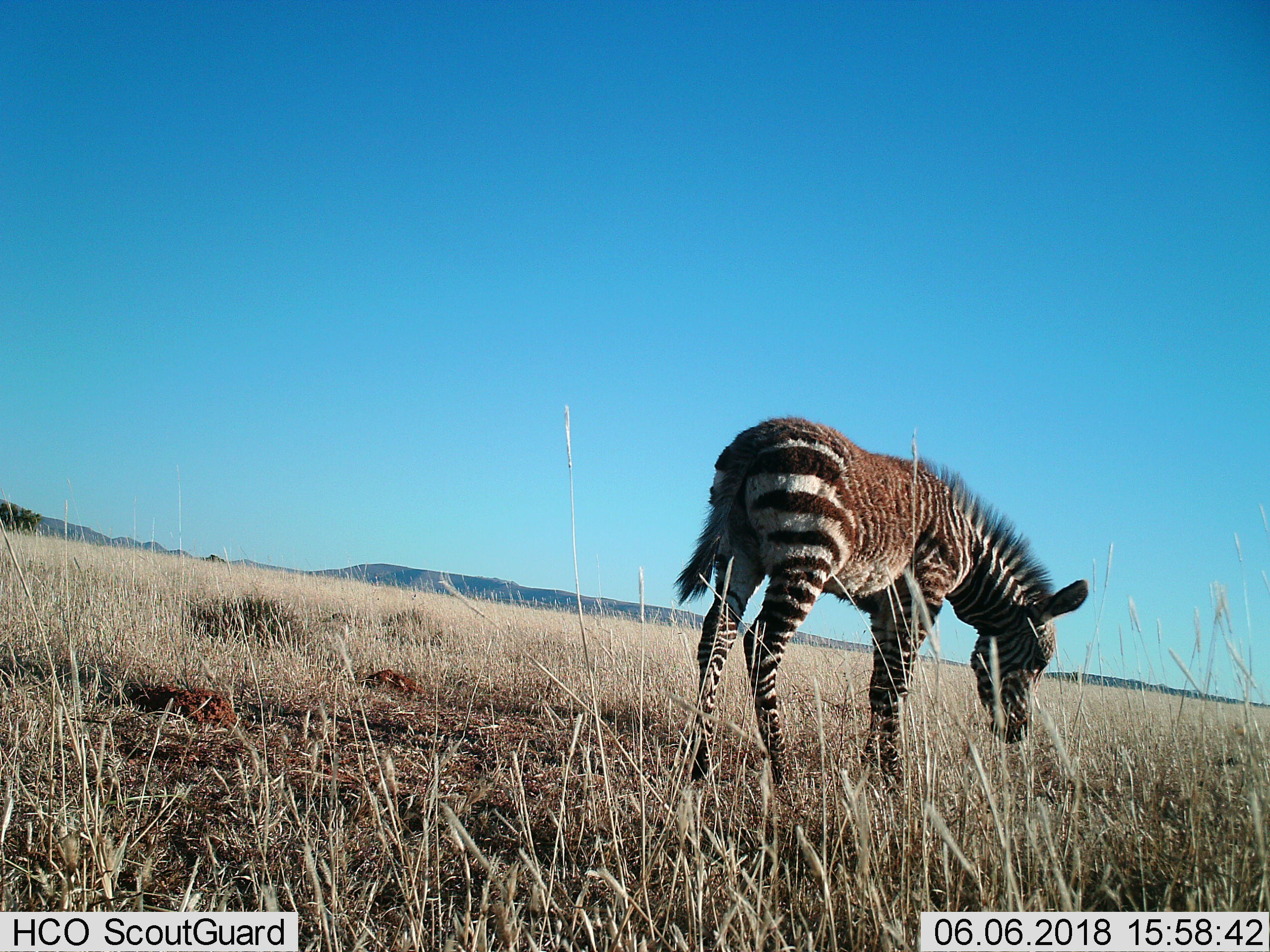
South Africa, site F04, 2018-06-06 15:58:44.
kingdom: Animalia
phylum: Chordata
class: Mammalia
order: Perissodactyla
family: Equidae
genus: Equus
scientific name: Equus zebra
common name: mountain zebra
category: zebramountain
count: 1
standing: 86%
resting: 0%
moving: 0%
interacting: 0%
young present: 71%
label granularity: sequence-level